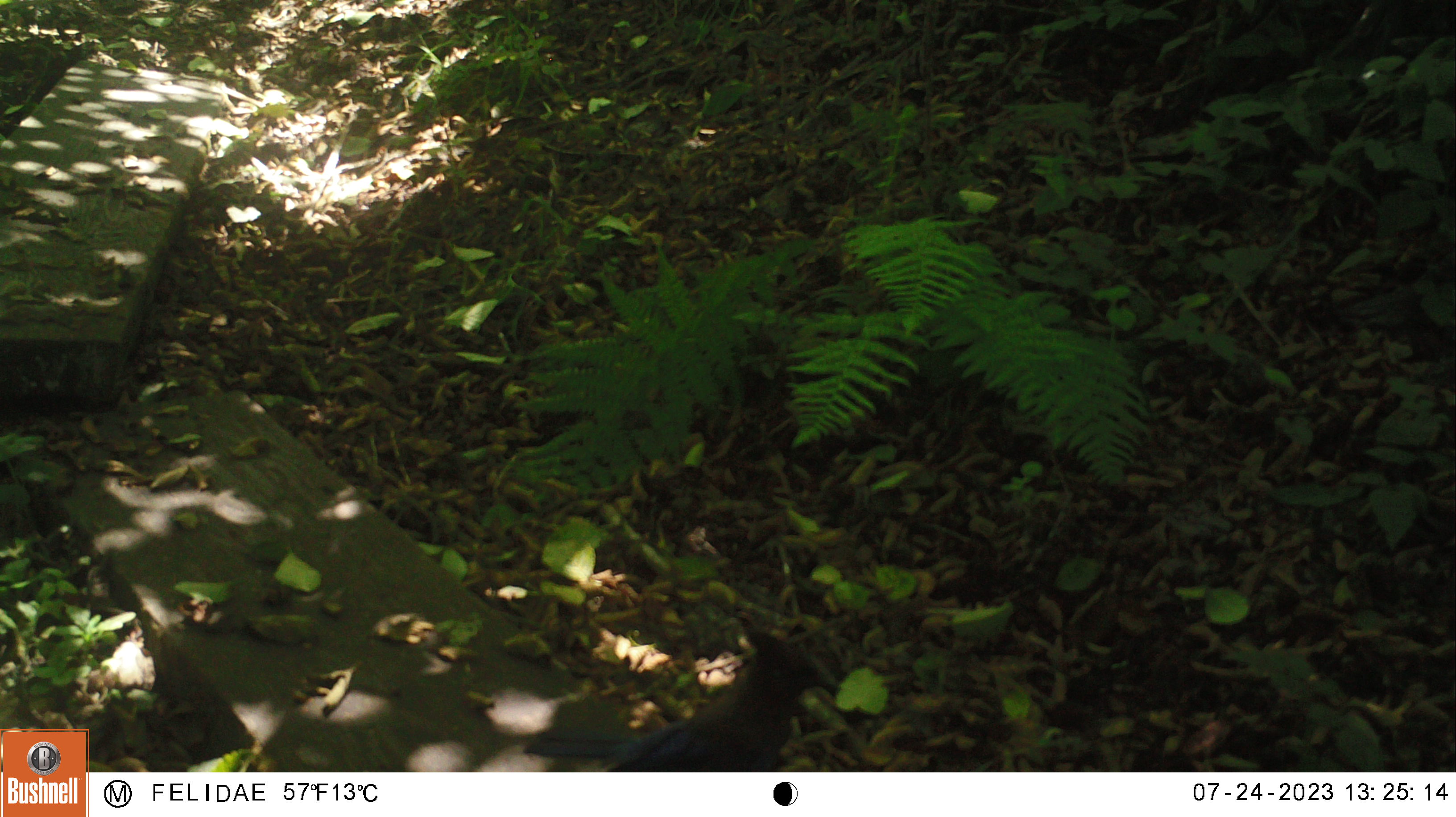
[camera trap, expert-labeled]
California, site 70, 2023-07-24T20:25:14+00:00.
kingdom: Animalia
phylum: Chordata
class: Aves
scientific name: Aves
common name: bird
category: unknown bird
Unknown bird (bird) (Aves).